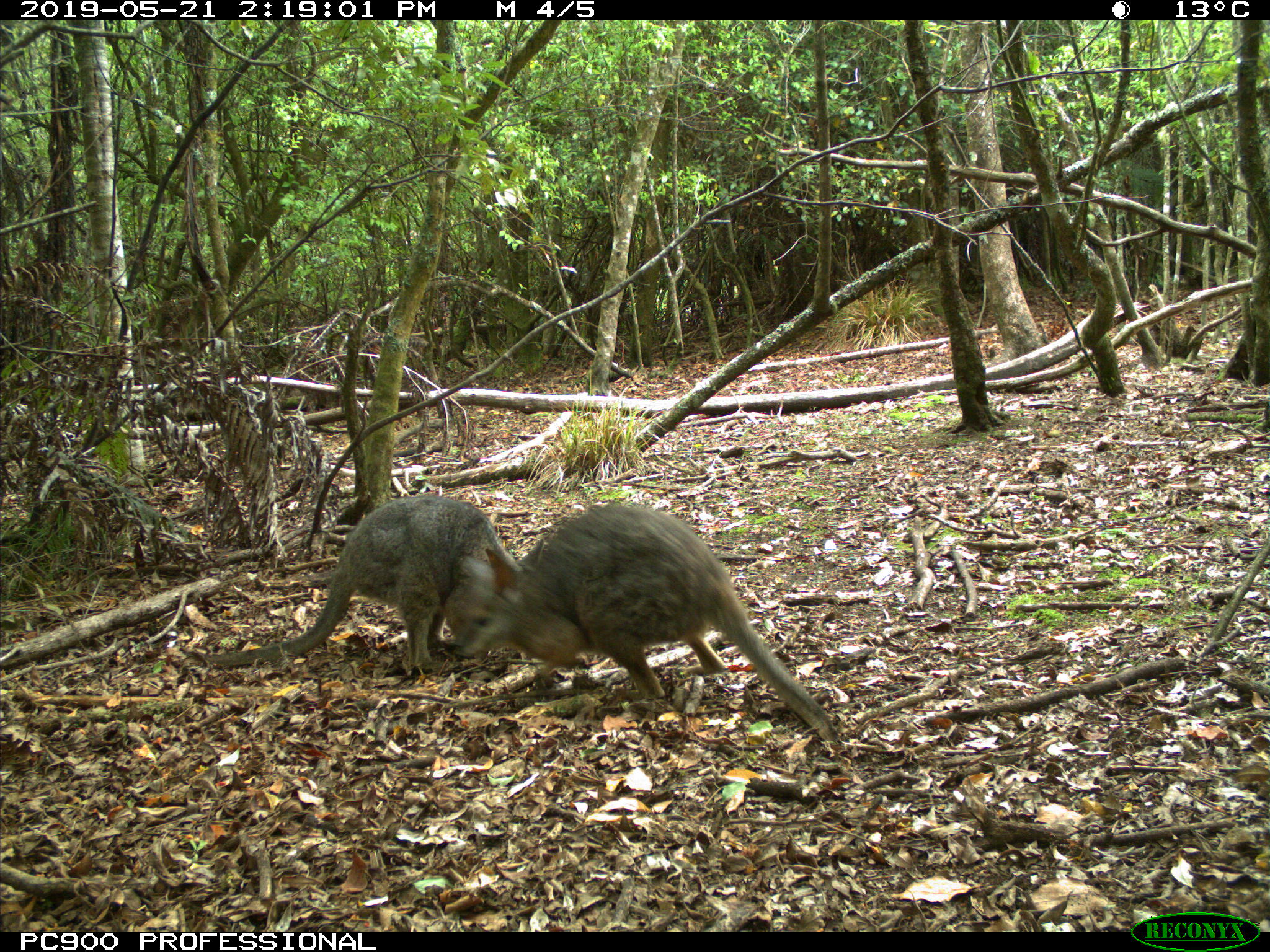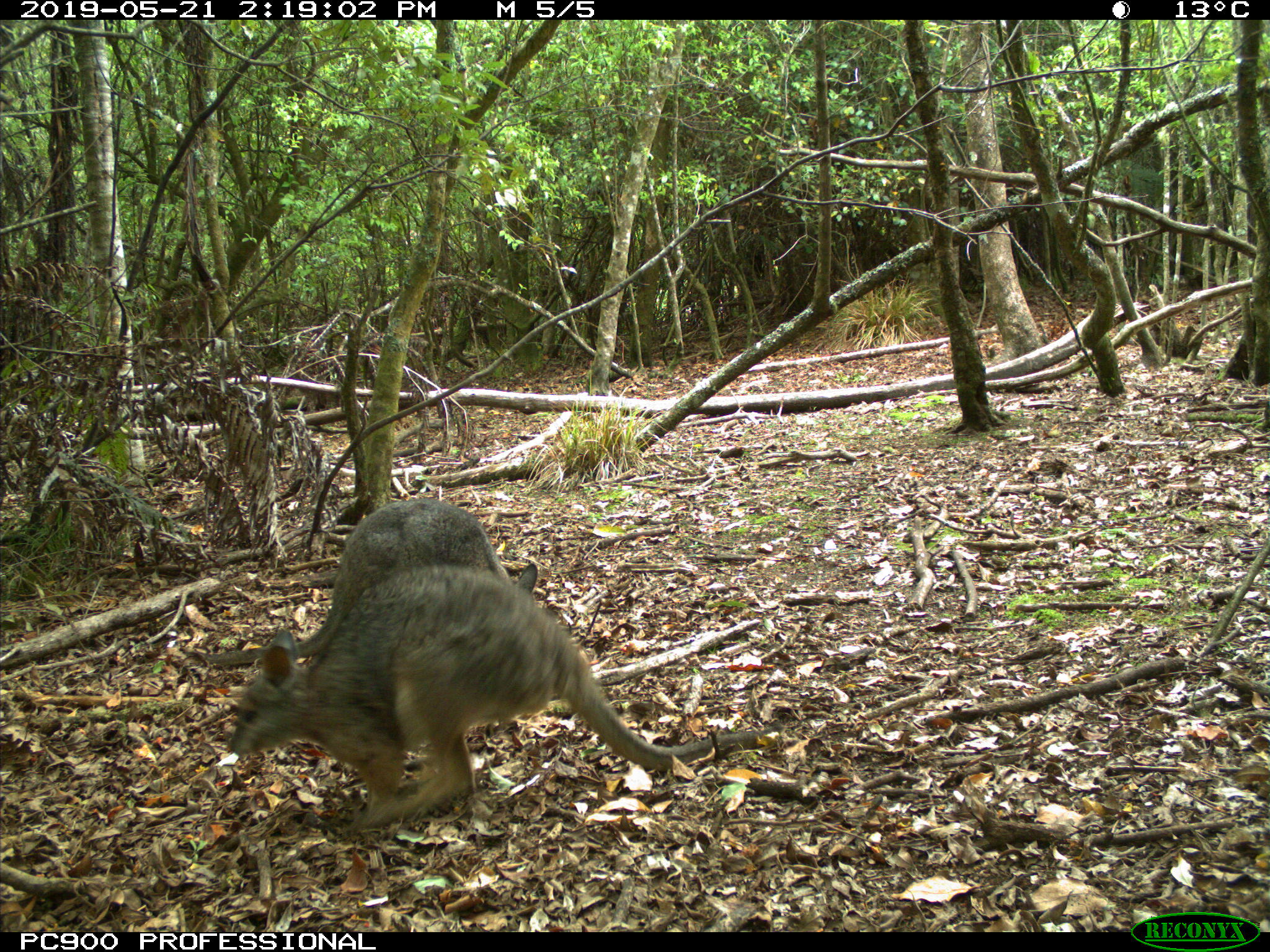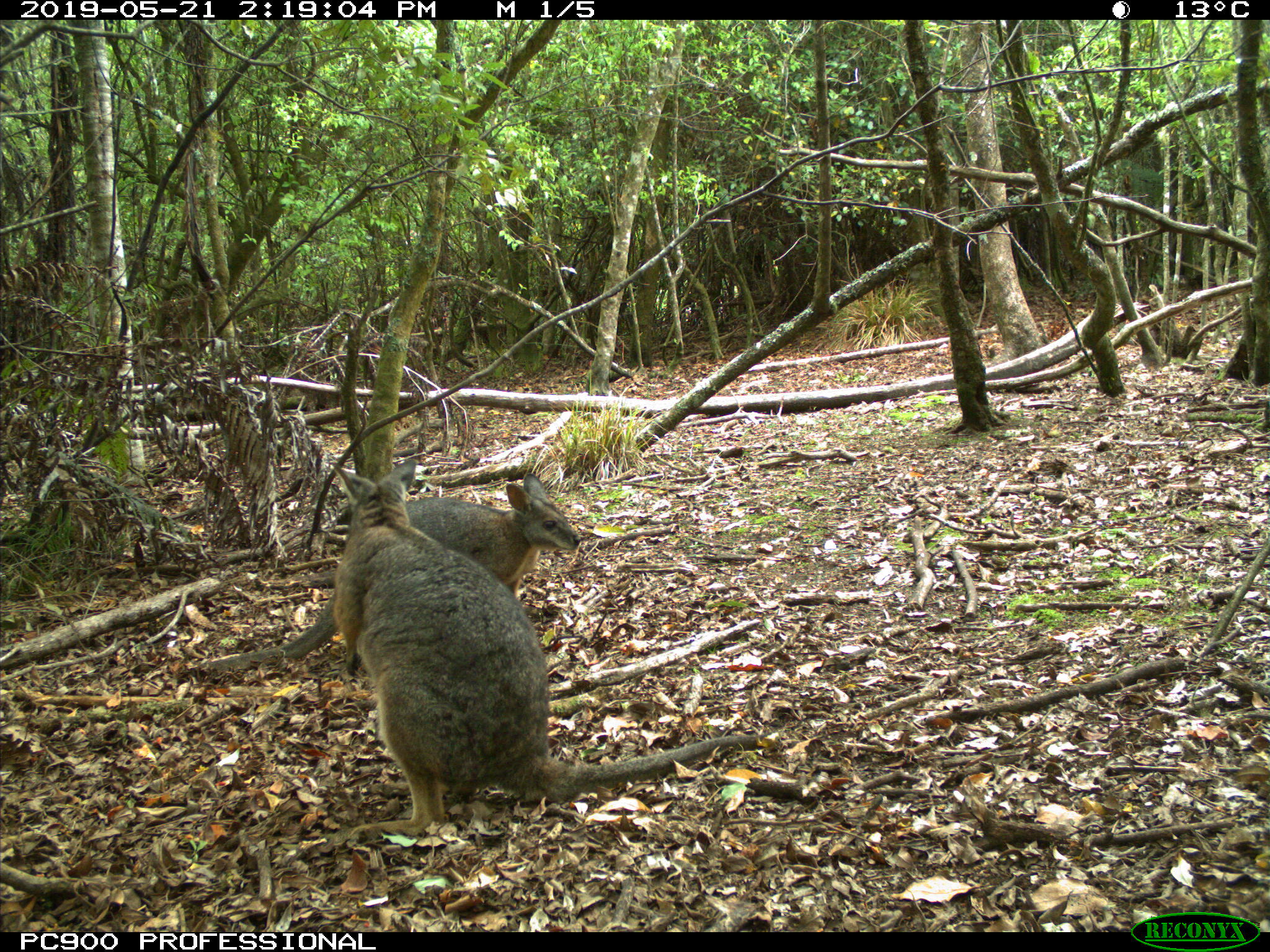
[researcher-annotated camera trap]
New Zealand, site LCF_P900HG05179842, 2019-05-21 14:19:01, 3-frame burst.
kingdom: Animalia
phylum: Chordata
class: Mammalia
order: Diprotodontia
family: Macropodidae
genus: Notamacropus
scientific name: Notamacropus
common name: wallaby